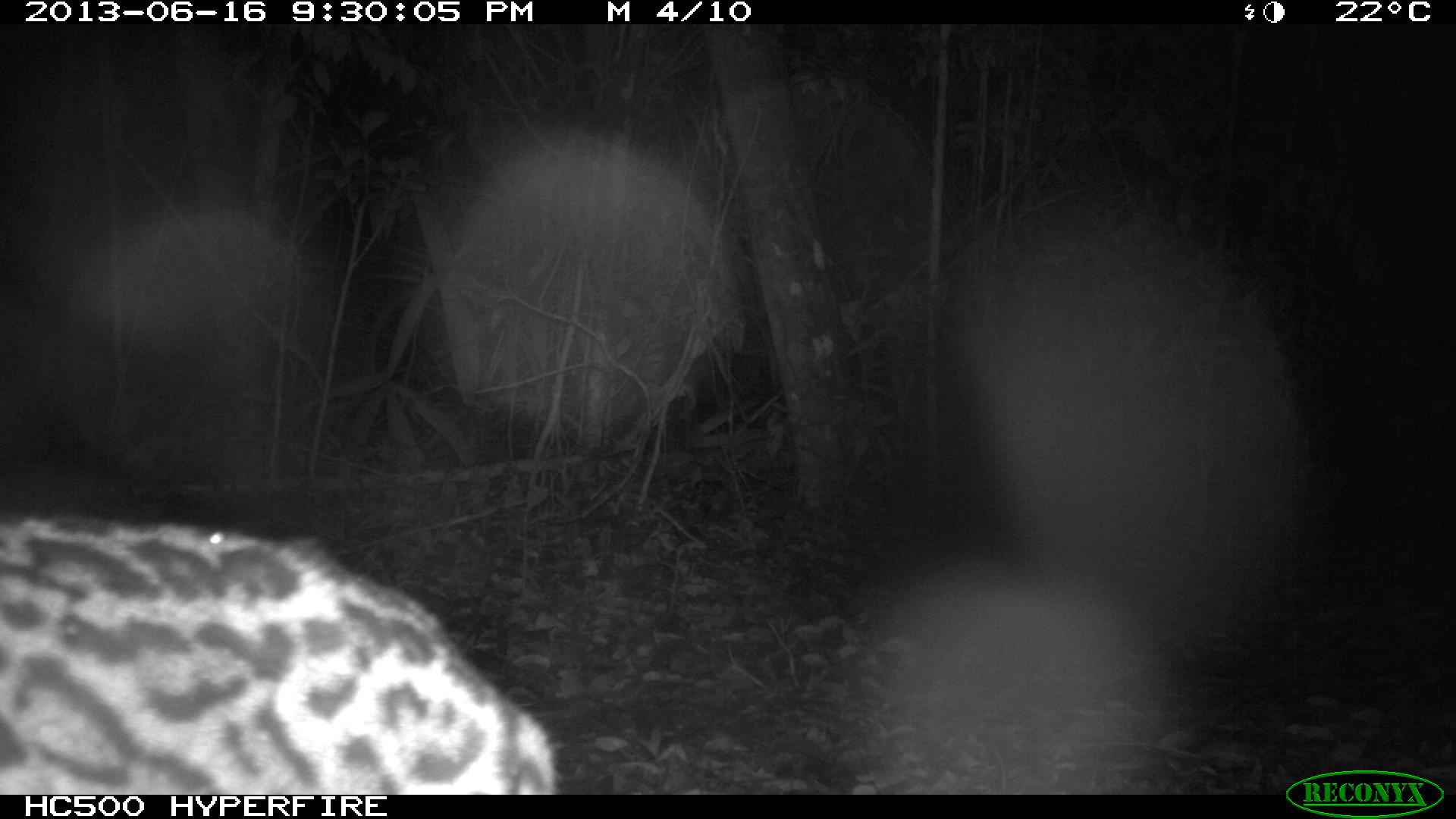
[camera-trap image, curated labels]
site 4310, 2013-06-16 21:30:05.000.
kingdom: Animalia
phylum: Chordata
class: Mammalia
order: Carnivora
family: Felidae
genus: Leopardus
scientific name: Leopardus pardalis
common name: ocelot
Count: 1.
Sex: female.